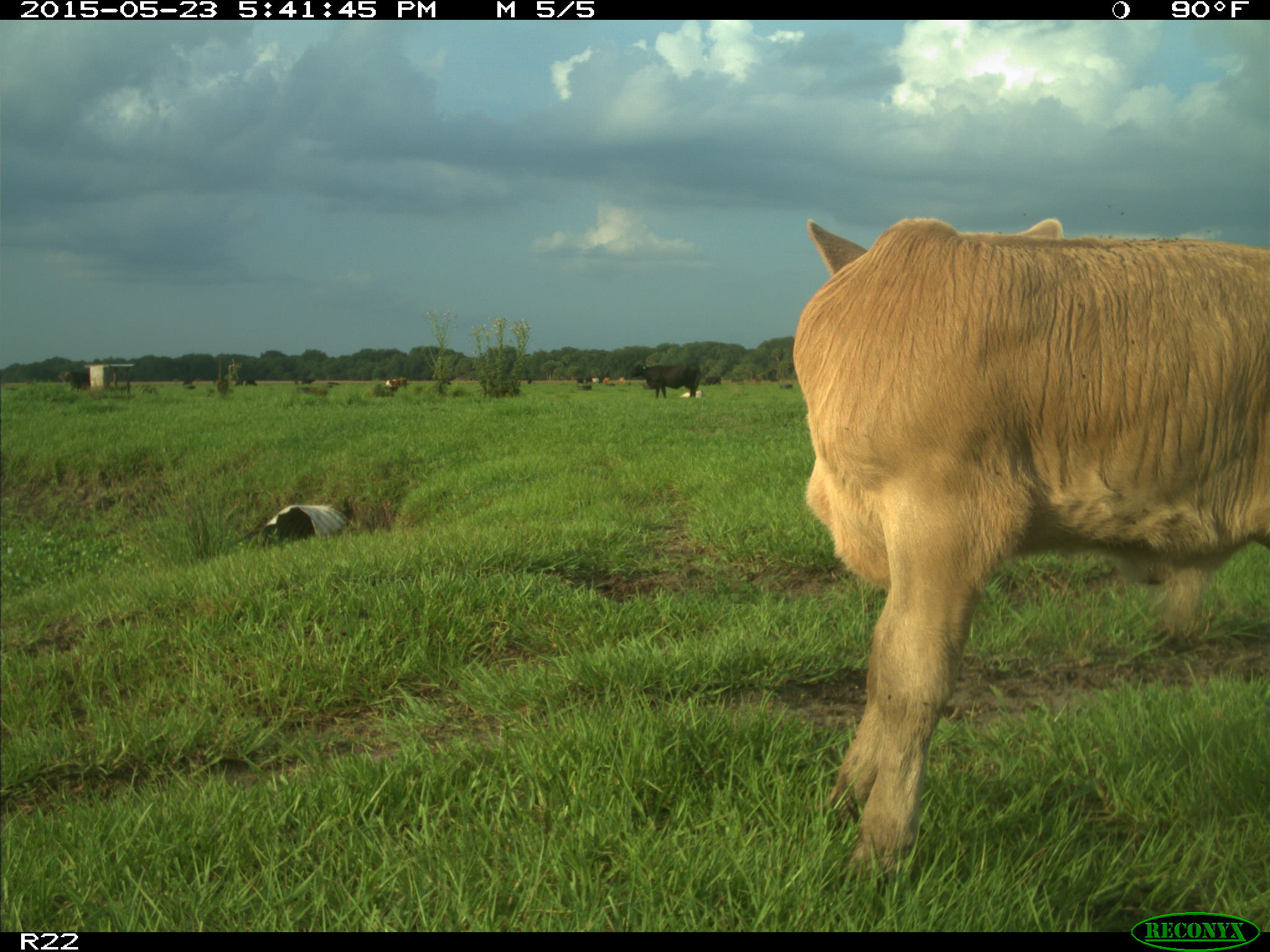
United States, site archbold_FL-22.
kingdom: Animalia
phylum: Chordata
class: Mammalia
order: Artiodactyla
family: Bovidae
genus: Bos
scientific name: Bos taurus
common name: domestic cow